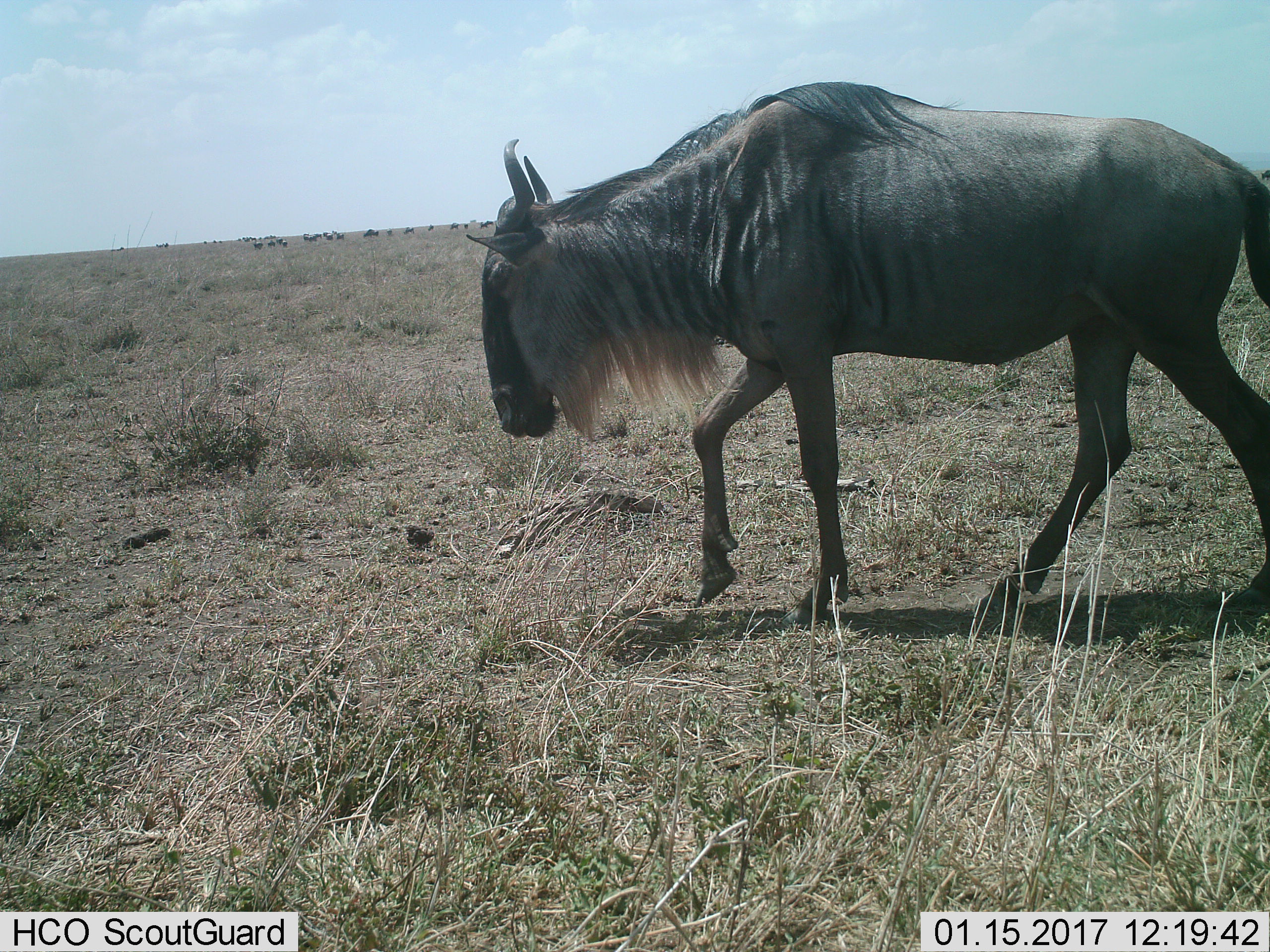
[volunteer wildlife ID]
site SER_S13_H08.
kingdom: Animalia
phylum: Chordata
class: Mammalia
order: Artiodactyla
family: Bovidae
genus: Connochaetes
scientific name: Connochaetes taurinus taurinus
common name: blue wildebeest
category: wildebeestblue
Wildebeestblue (blue wildebeest) (Connochaetes taurinus taurinus), count 1. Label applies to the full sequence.